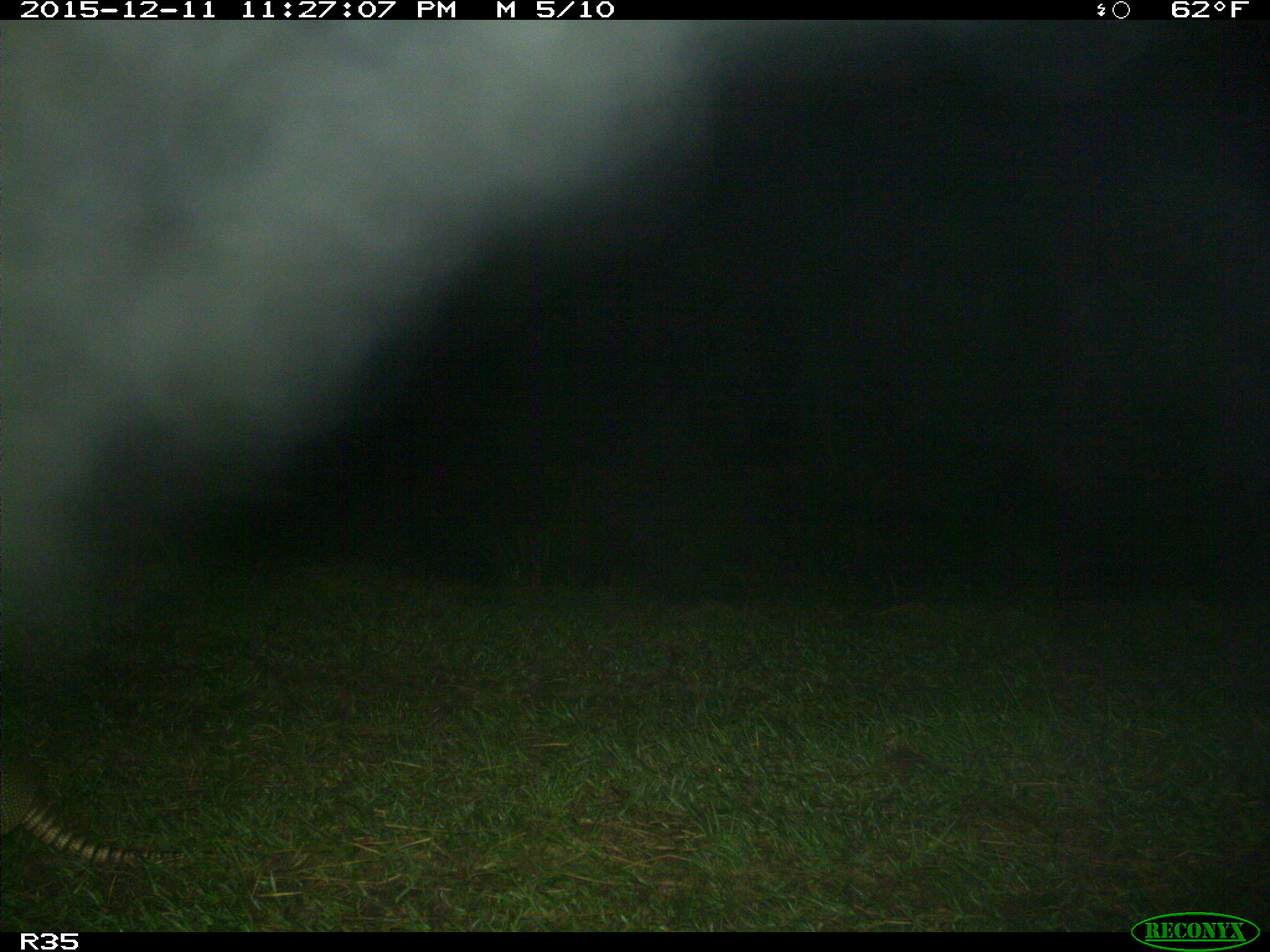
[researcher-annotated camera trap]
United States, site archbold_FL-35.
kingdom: Animalia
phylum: Chordata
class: Mammalia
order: Cingulata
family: Dasypodidae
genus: Dasypus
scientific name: Dasypus novemcinctus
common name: nine-banded armadillo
Dasypus novemcinctus (nine-banded armadillo).